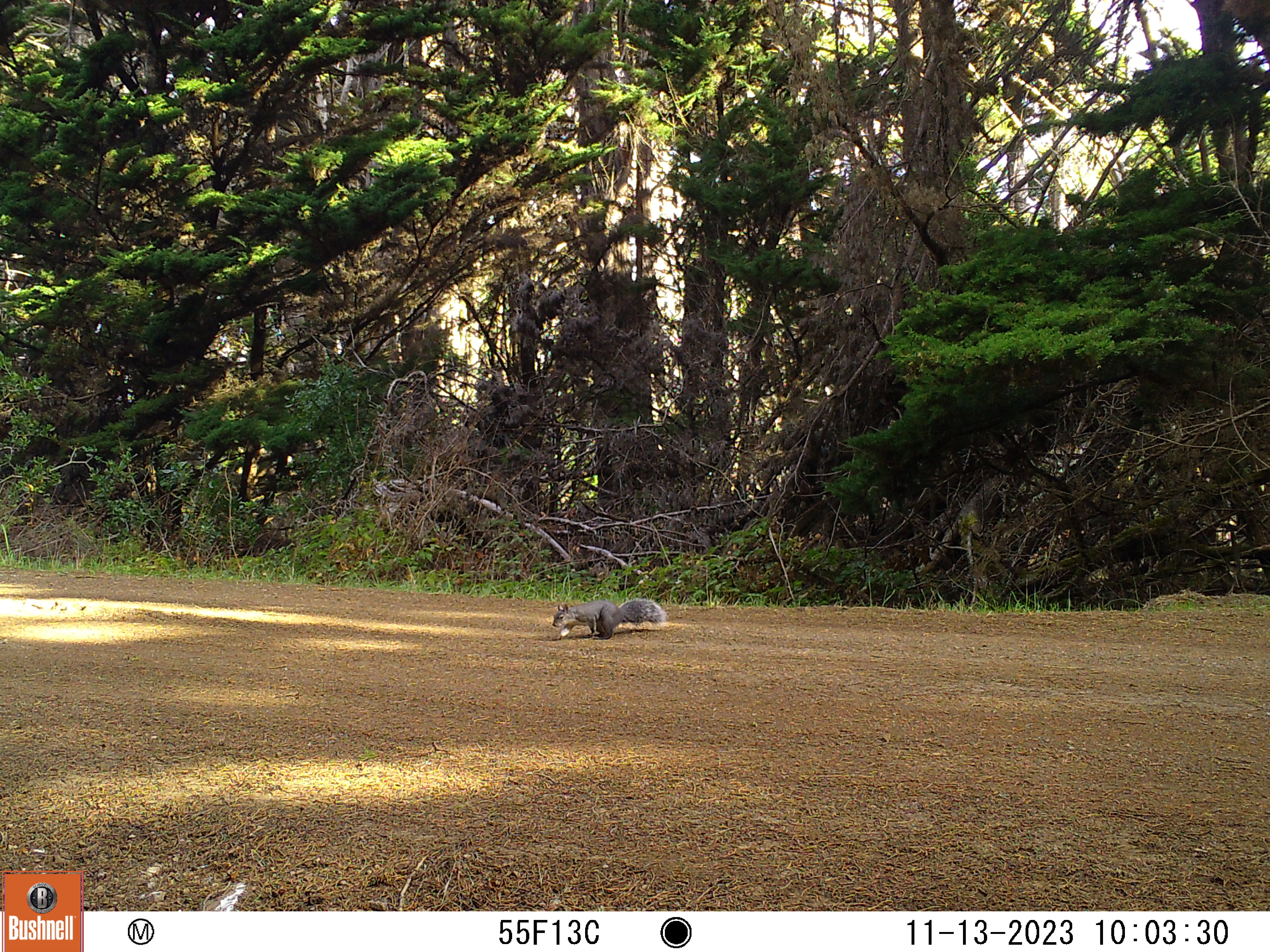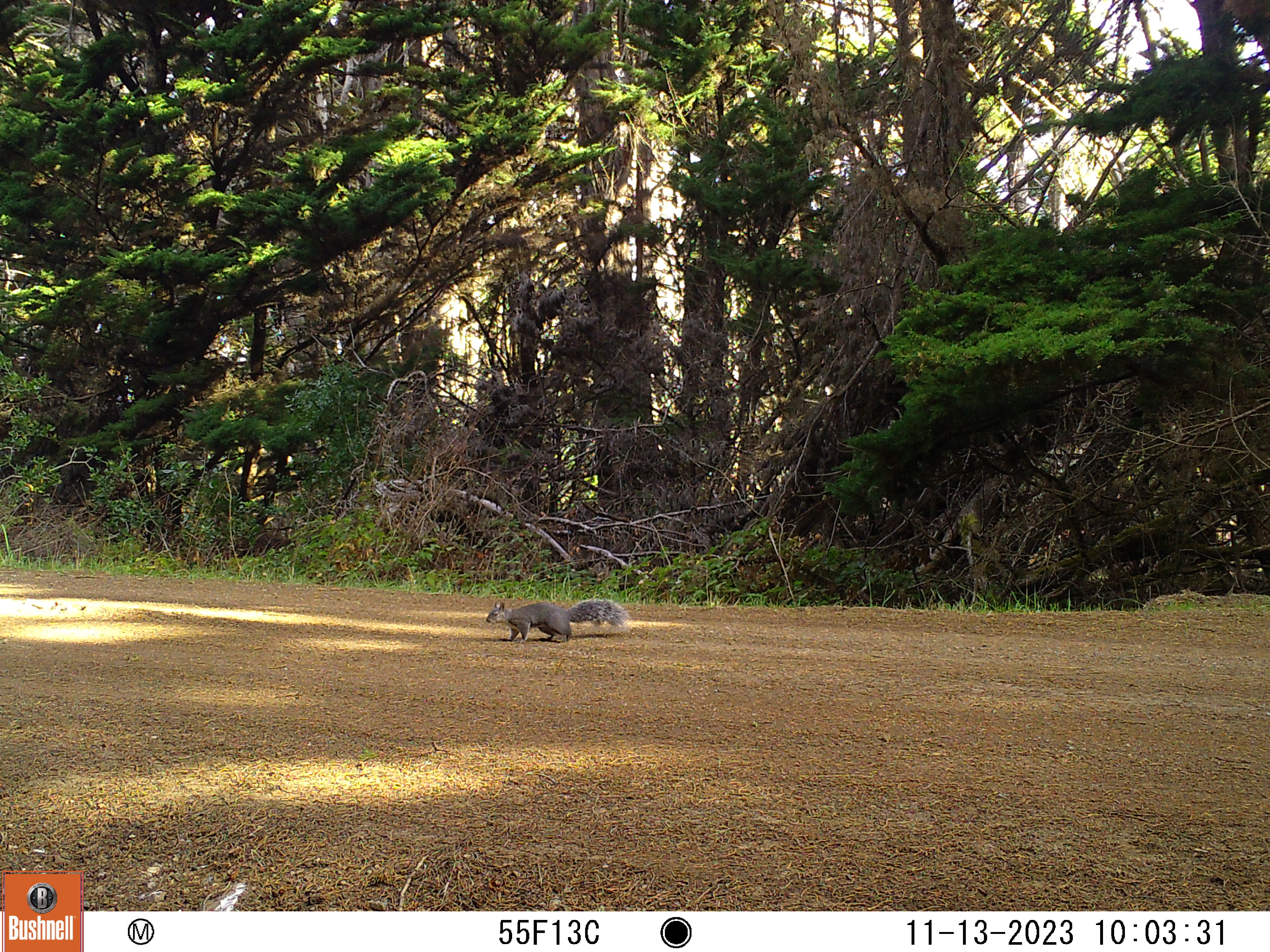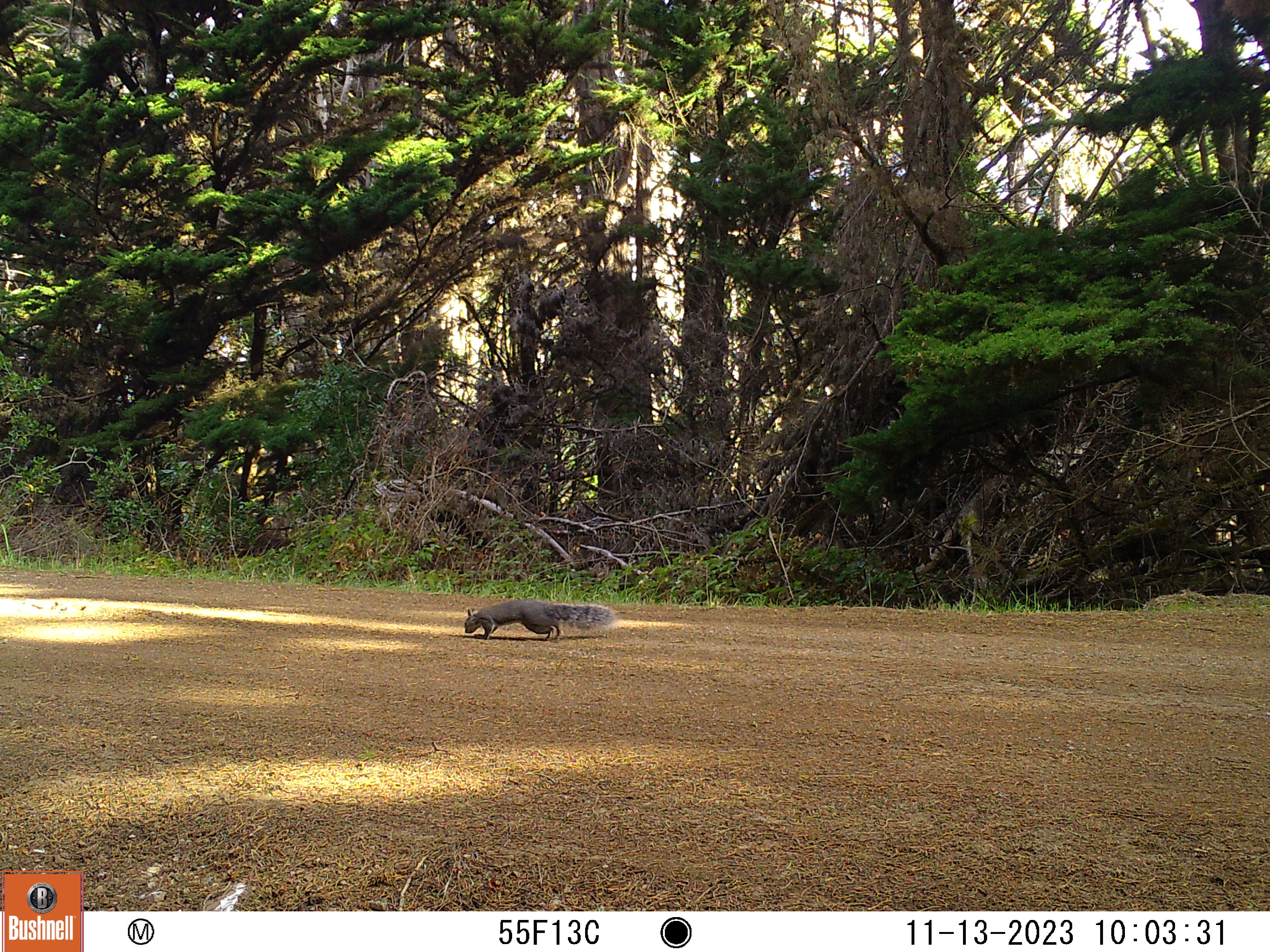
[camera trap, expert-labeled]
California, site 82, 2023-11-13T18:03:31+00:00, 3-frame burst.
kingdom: Animalia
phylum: Chordata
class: Mammalia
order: Rodentia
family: Sciuridae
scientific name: Sciuridae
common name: squirrel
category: unknown squirrel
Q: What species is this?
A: Unknown squirrel (squirrel) (Sciuridae).